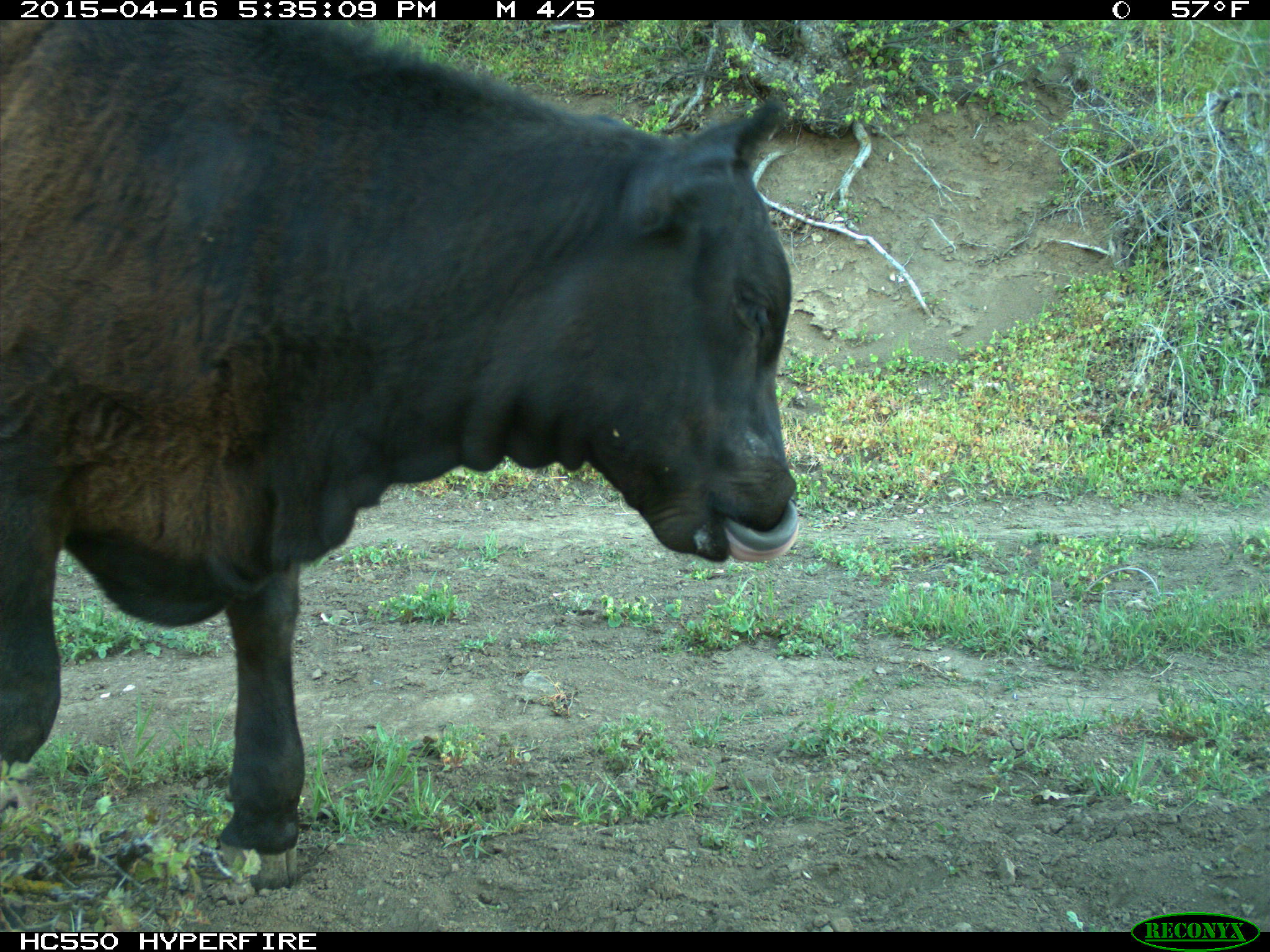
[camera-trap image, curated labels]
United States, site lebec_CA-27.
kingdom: Animalia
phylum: Chordata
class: Mammalia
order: Artiodactyla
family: Bovidae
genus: Bos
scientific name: Bos taurus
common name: domestic cow